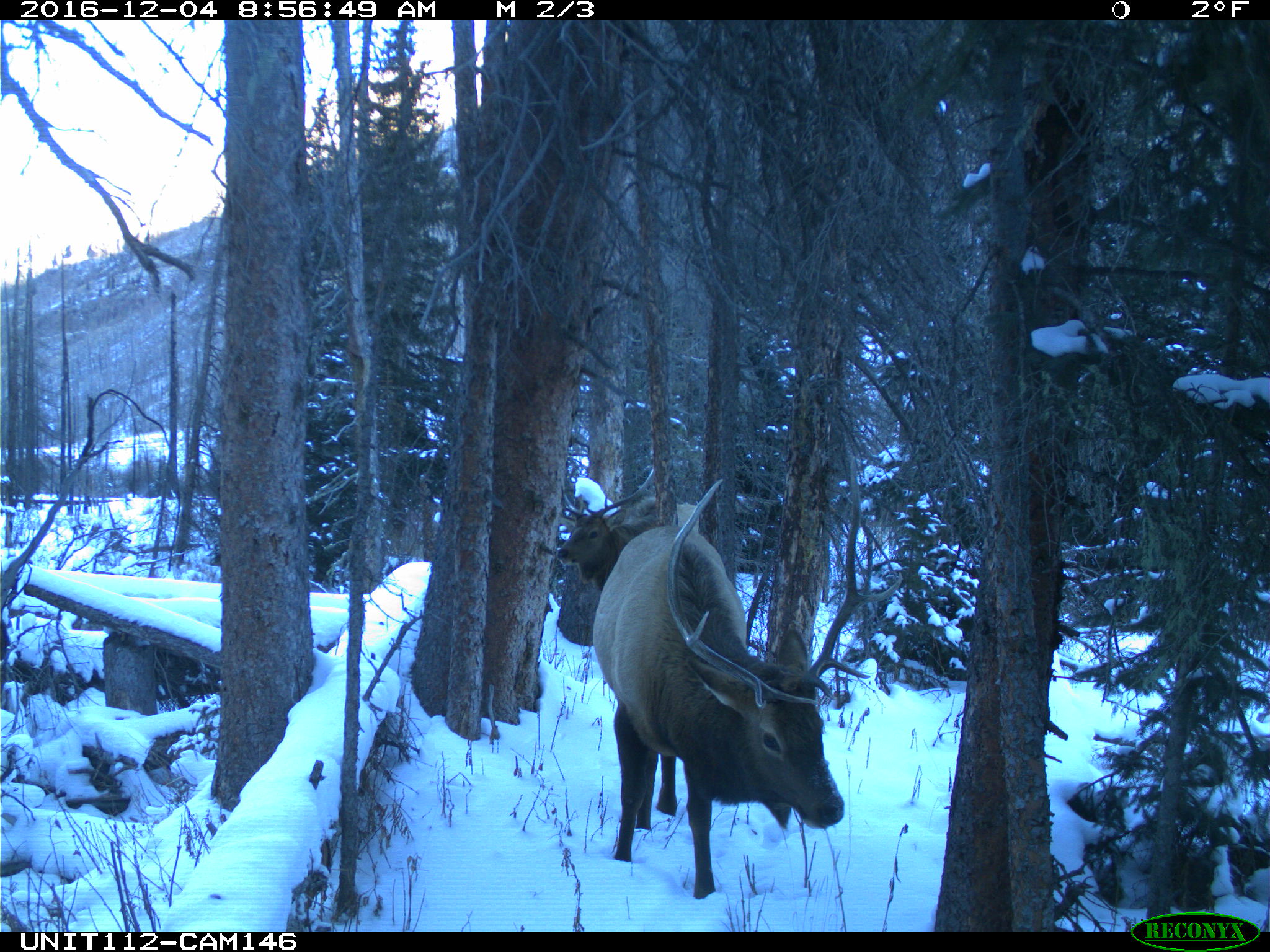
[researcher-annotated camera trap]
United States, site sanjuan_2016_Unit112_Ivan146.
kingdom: Animalia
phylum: Chordata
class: Mammalia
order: Artiodactyla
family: Cervidae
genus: Cervus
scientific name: Cervus elaphus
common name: red deer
Cervus elaphus (red deer).